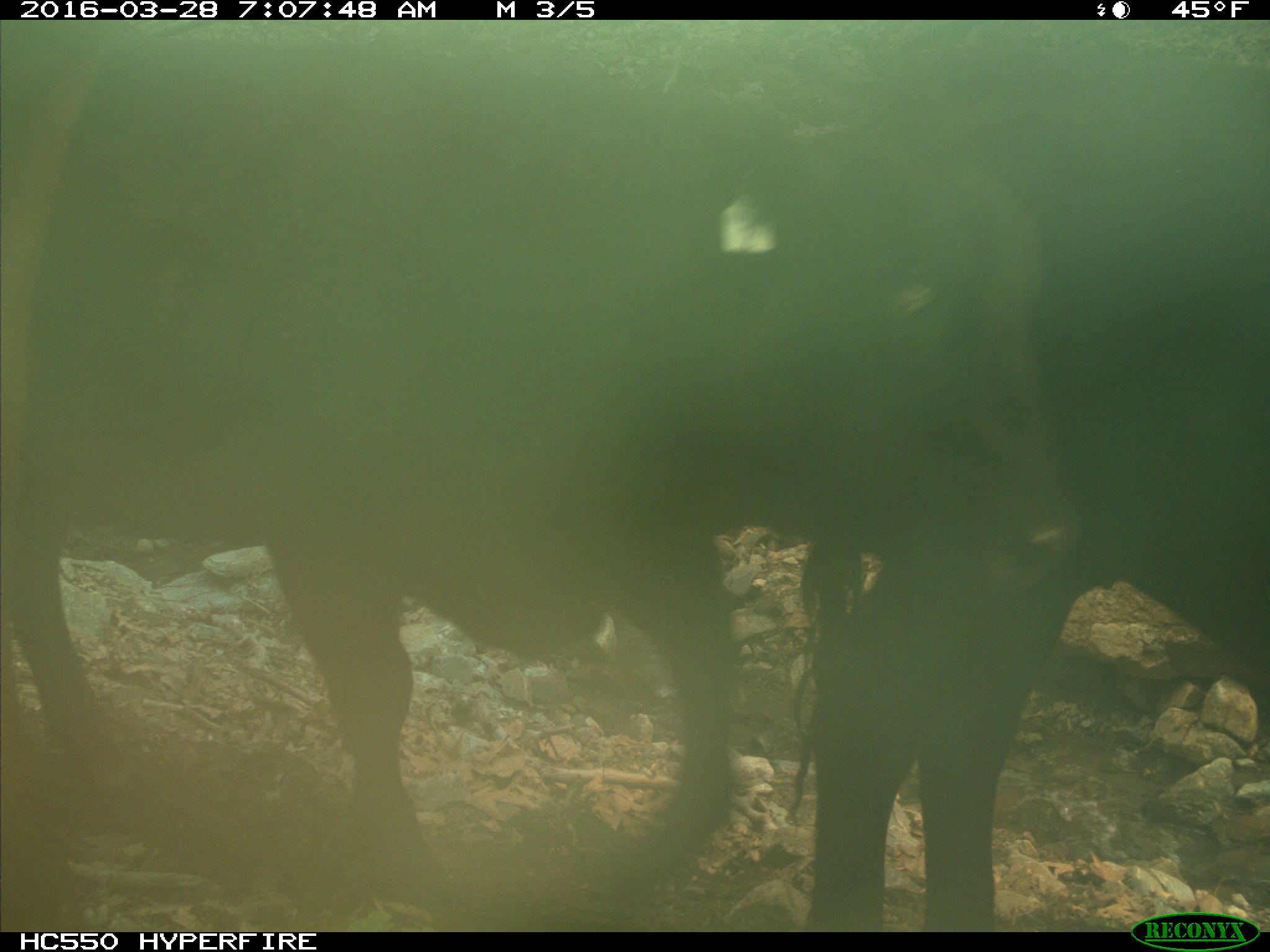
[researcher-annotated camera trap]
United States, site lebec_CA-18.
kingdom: Animalia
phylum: Chordata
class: Mammalia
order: Artiodactyla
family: Bovidae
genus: Bos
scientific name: Bos taurus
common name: domestic cow